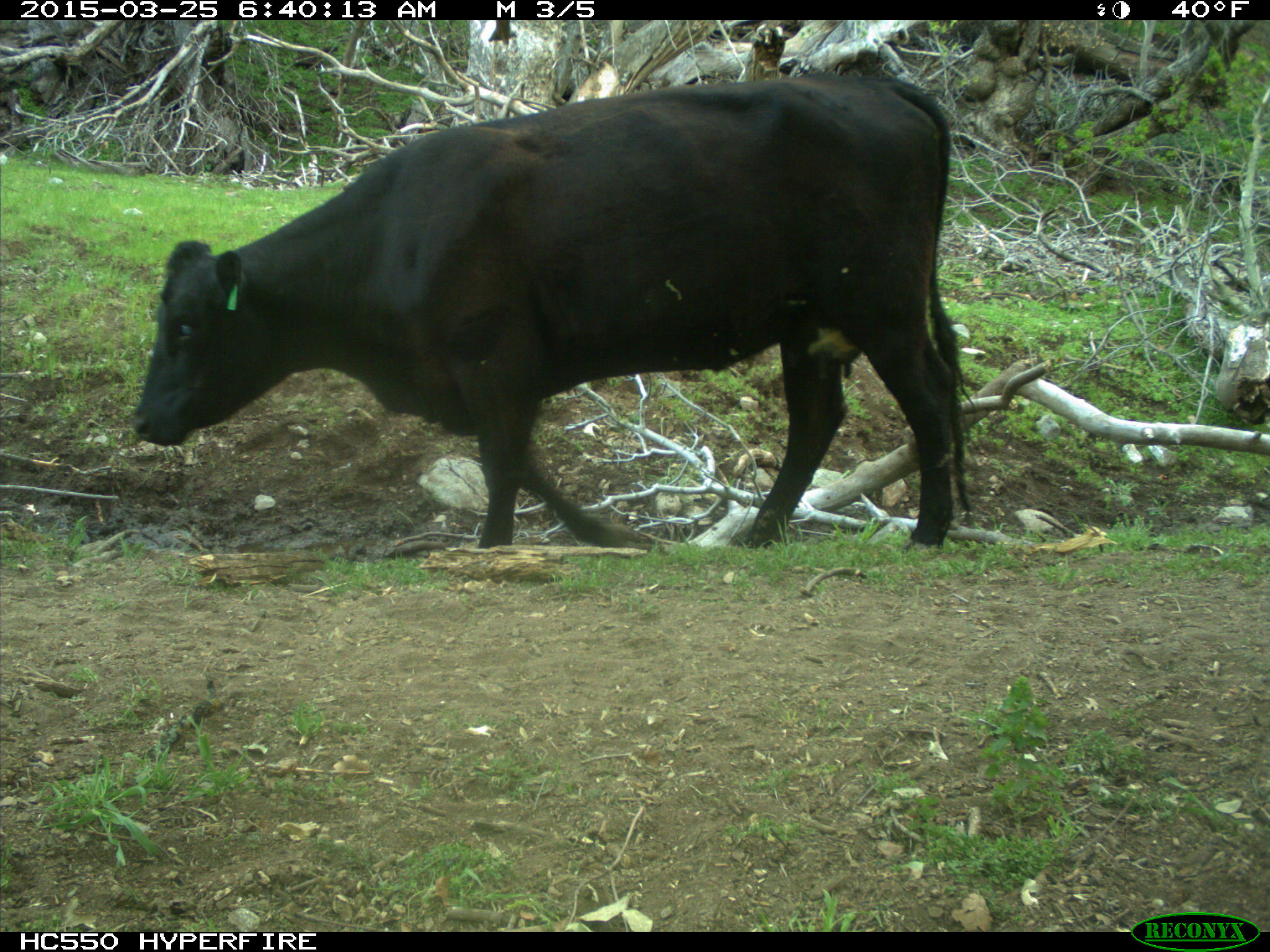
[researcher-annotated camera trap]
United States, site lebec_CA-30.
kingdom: Animalia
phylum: Chordata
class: Mammalia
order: Artiodactyla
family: Bovidae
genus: Bos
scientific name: Bos taurus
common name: domestic cow